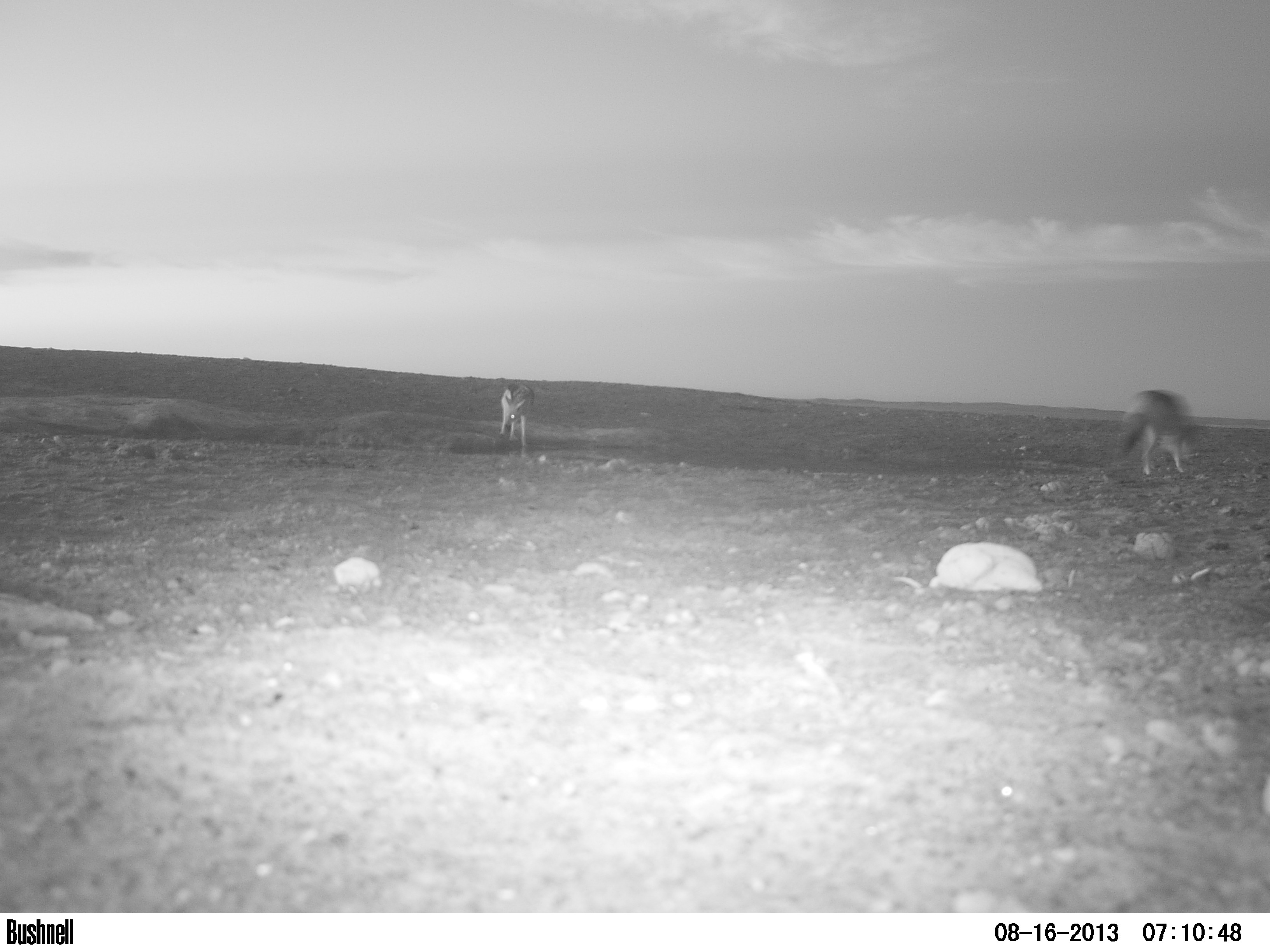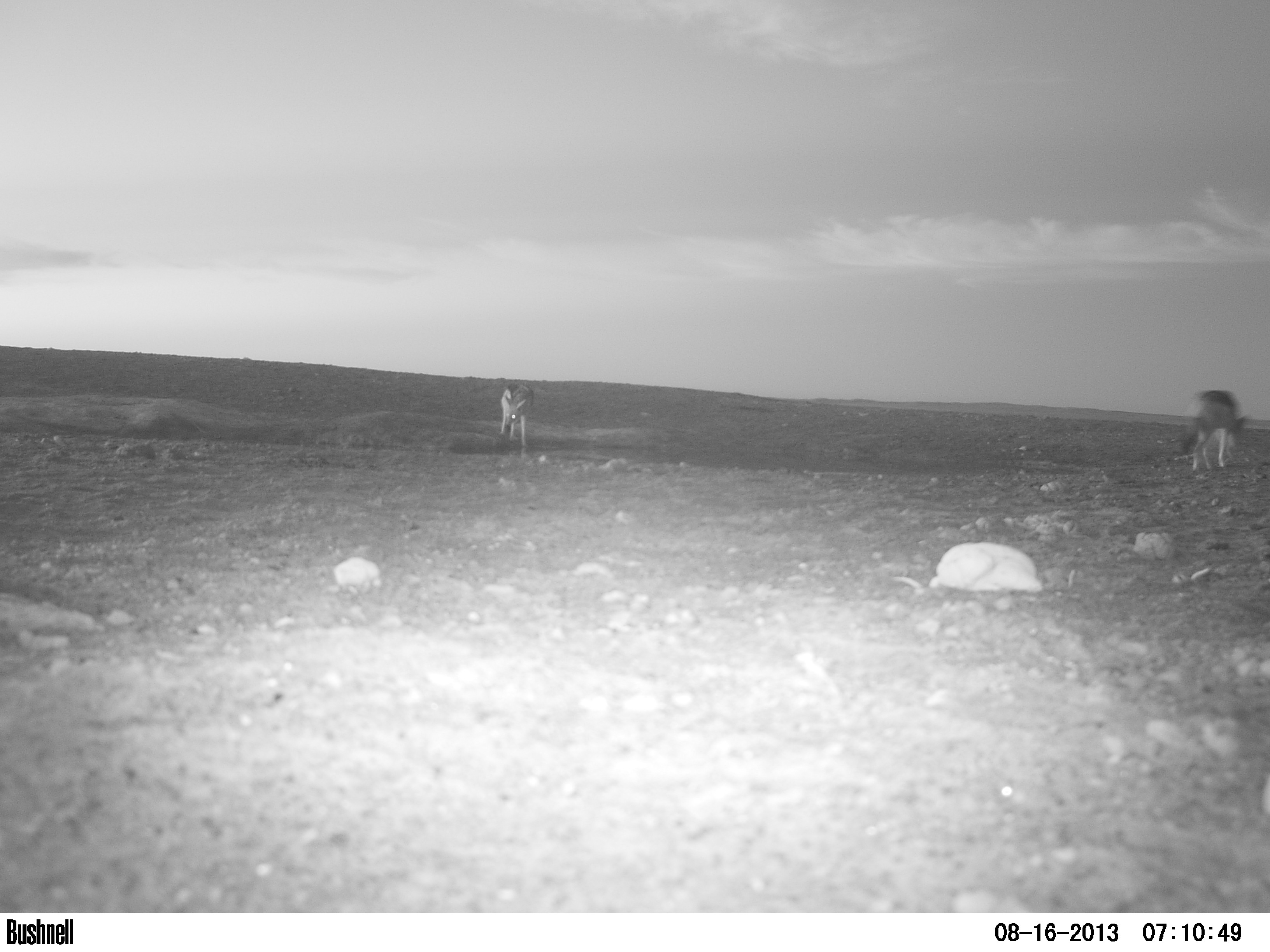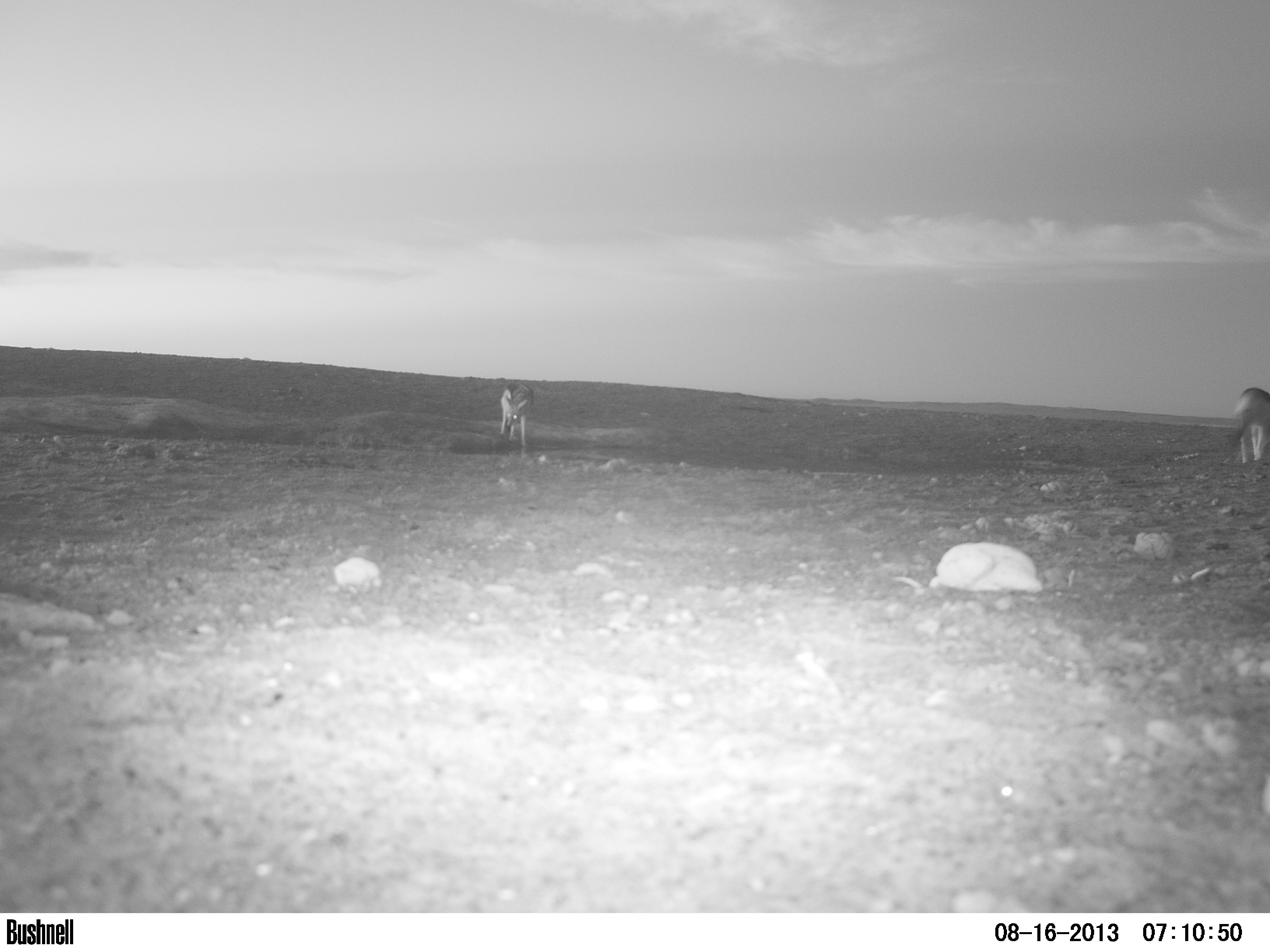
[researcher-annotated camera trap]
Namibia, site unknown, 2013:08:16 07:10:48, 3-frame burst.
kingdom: Animalia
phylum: Chordata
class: Mammalia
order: Carnivora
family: Canidae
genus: Lupulella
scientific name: Lupulella mesomelas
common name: black-backed jackal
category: canis mesomelas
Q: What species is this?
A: Canis mesomelas (black-backed jackal) (Lupulella mesomelas).